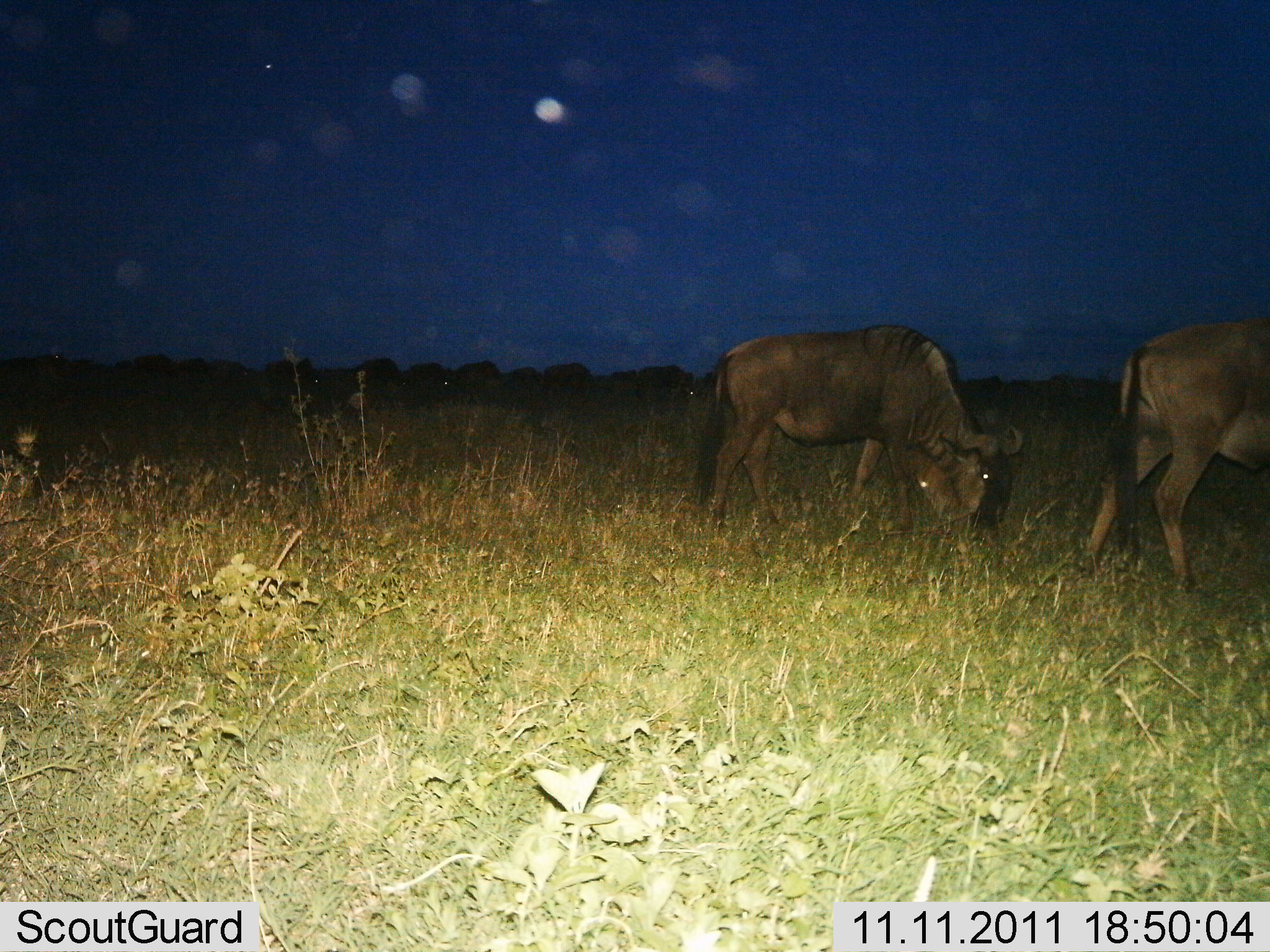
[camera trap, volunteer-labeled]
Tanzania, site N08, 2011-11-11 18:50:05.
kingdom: Animalia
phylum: Chordata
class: Mammalia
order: Artiodactyla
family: Bovidae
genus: Connochaetes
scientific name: Connochaetes taurinus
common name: blue wildebeest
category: wildebeest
Wildebeest (blue wildebeest) (Connochaetes taurinus), count 2. Behavior (volunteer vote fractions): standing 31%, resting 0%, moving 23%, interacting 0%. Young present (vote fraction): 0%. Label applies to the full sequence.